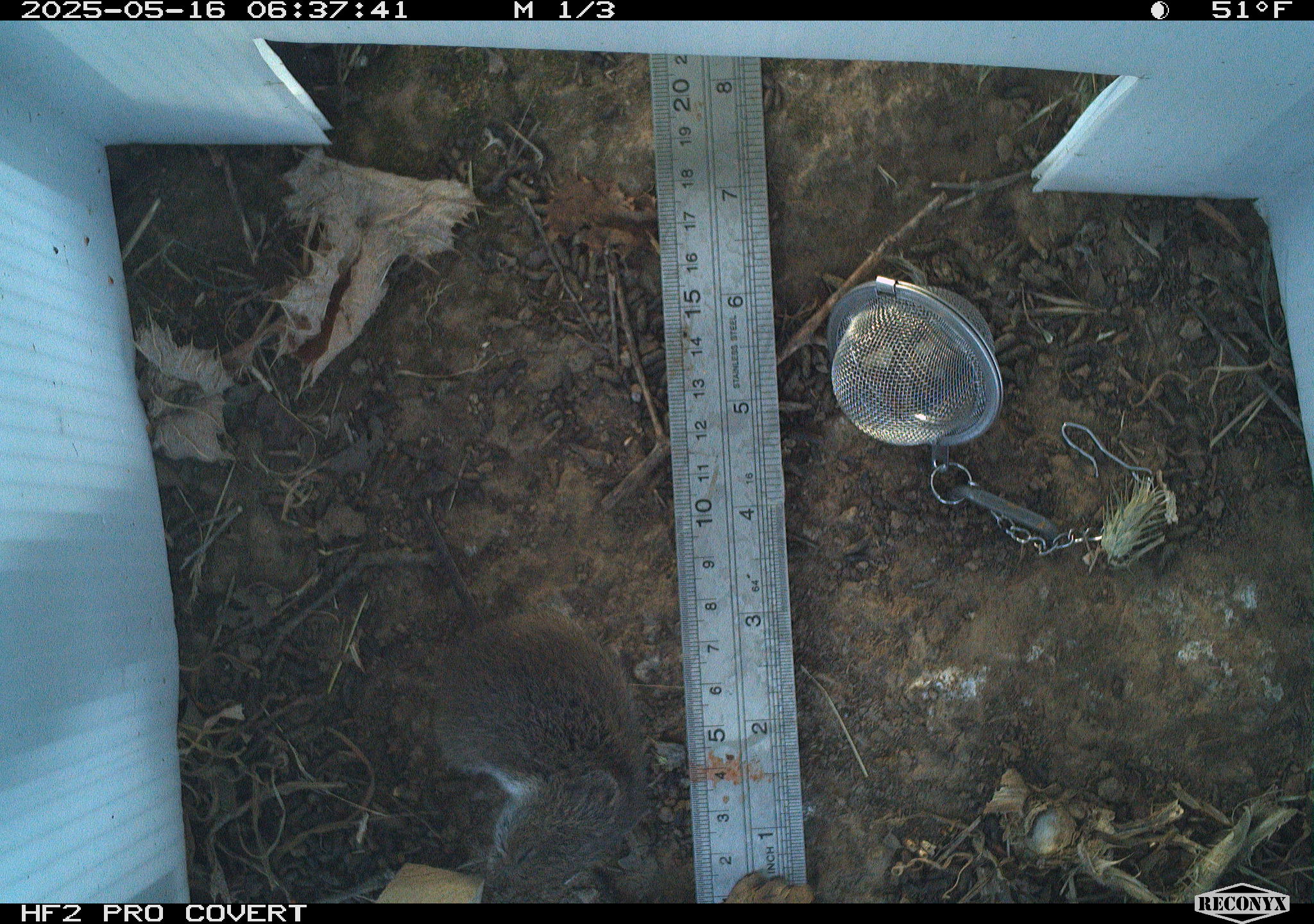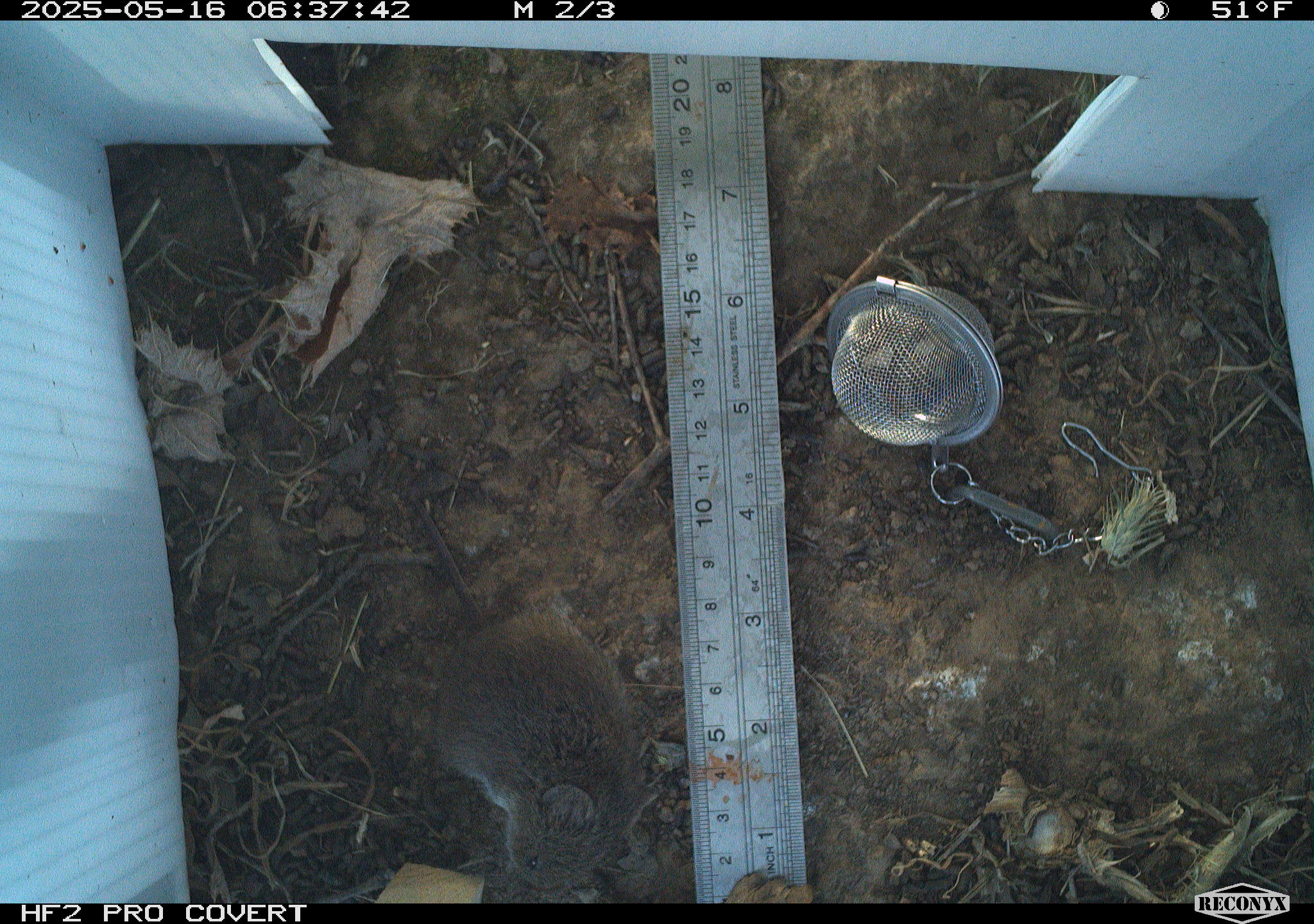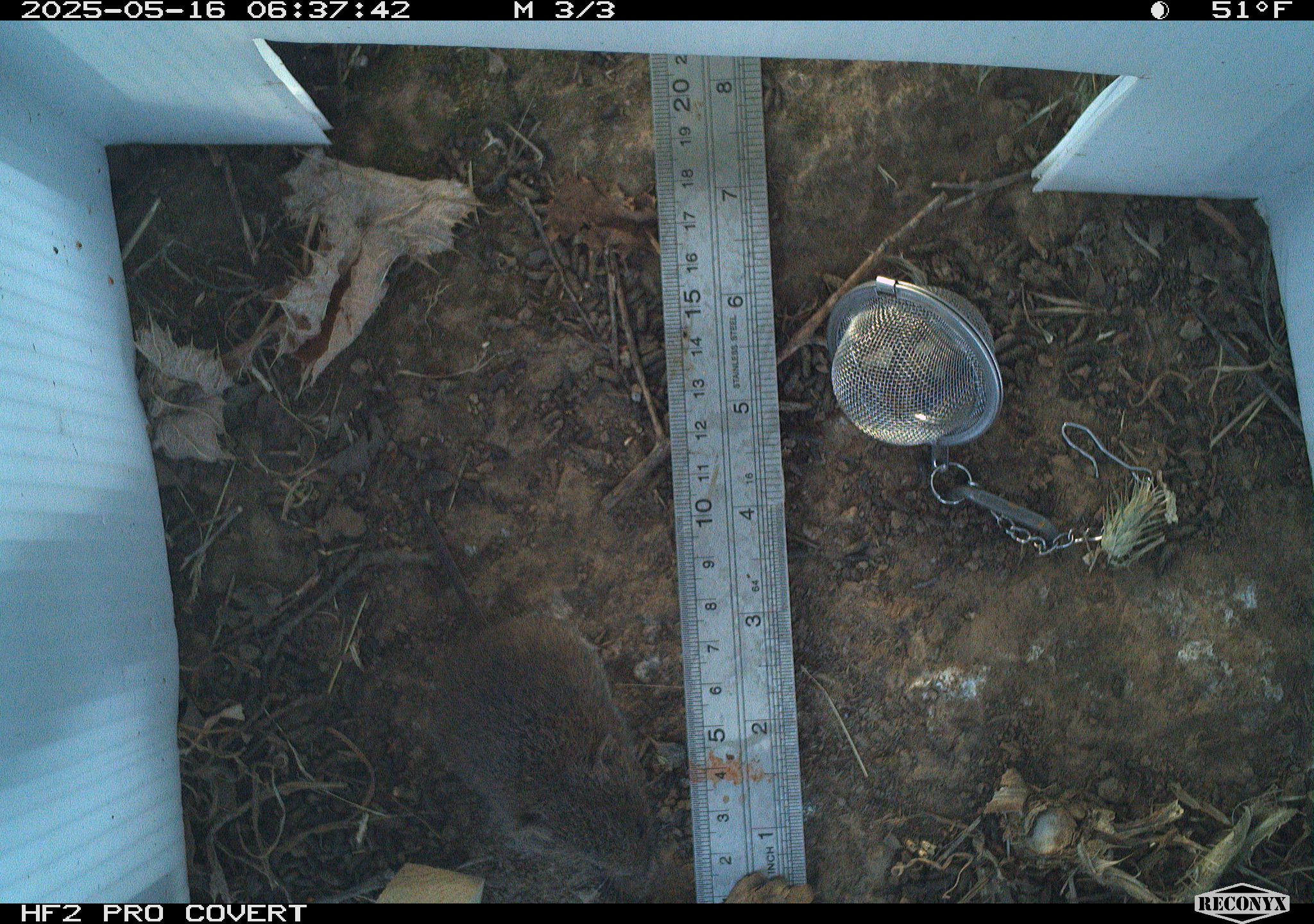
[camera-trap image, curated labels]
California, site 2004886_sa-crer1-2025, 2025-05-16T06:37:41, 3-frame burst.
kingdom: Animalia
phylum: Chordata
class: Mammalia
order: Rodentia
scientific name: Rodentia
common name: rodent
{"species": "rodent (Rodentia)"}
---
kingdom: Animalia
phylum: Chordata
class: Mammalia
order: Rodentia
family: Cricetidae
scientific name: Arvicolinae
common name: voles, lemmings, and muskrats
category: arvicolinae subfamily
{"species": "arvicolinae subfamily (voles, lemmings, and muskrats) (Arvicolinae)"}